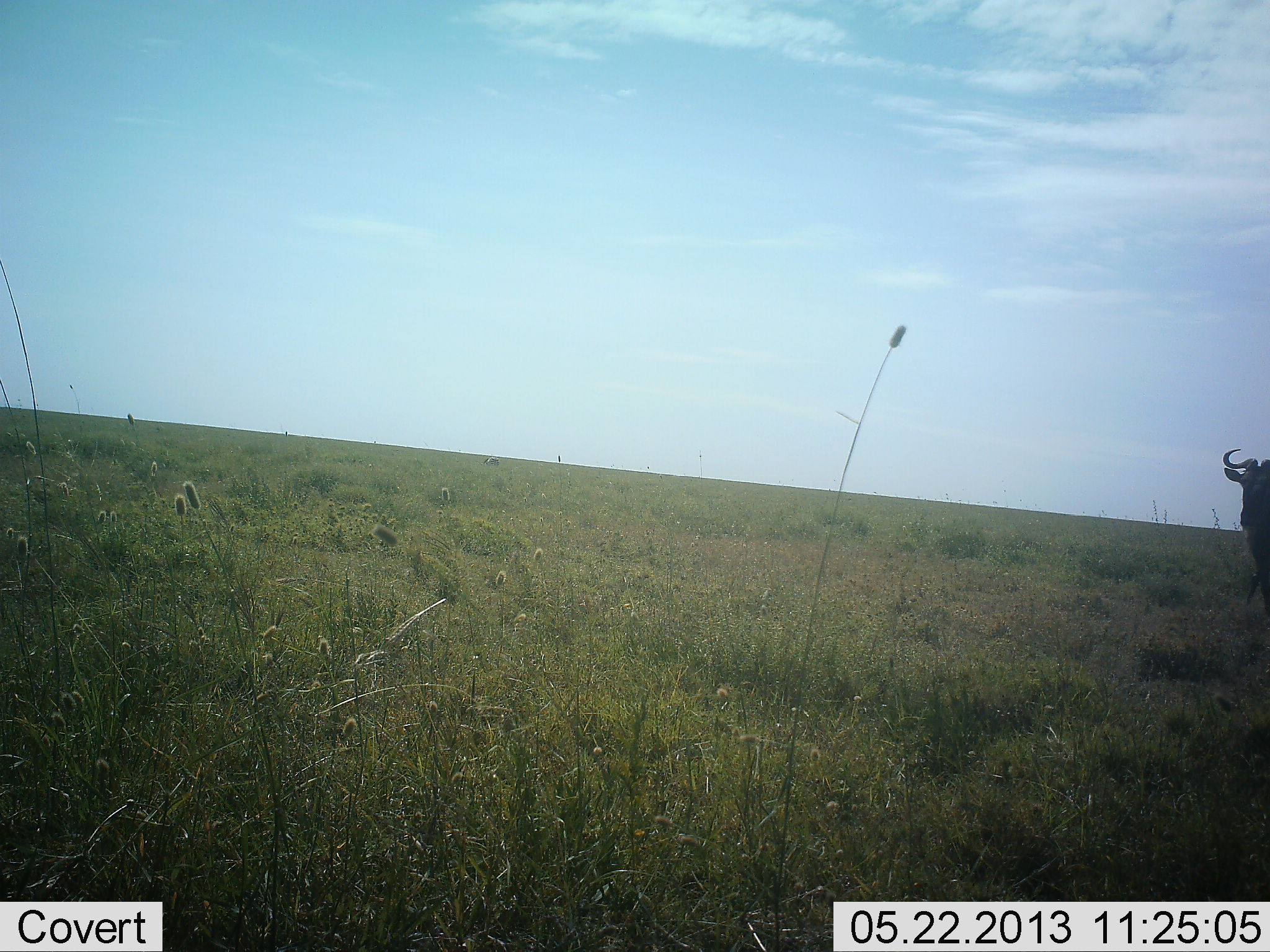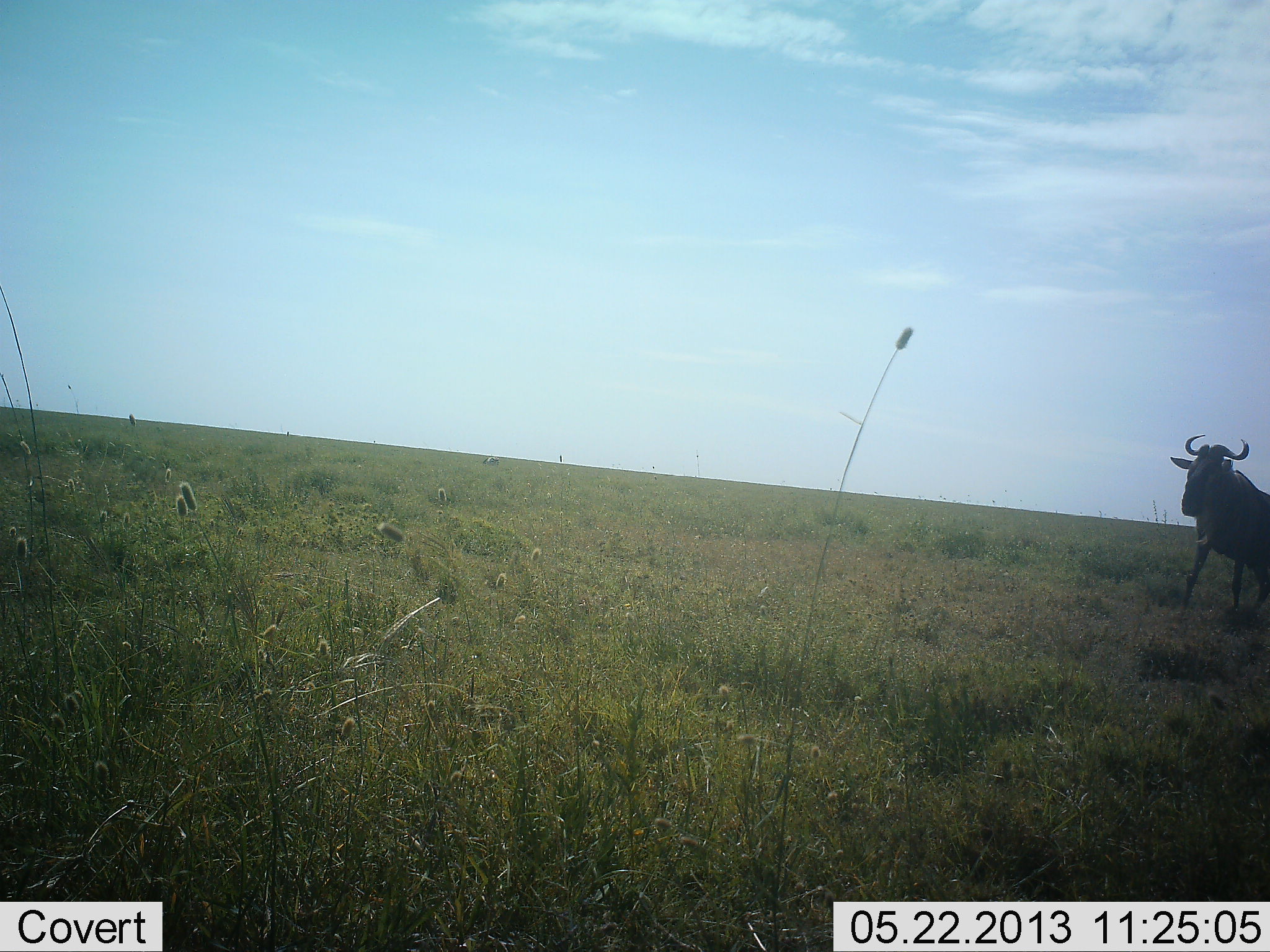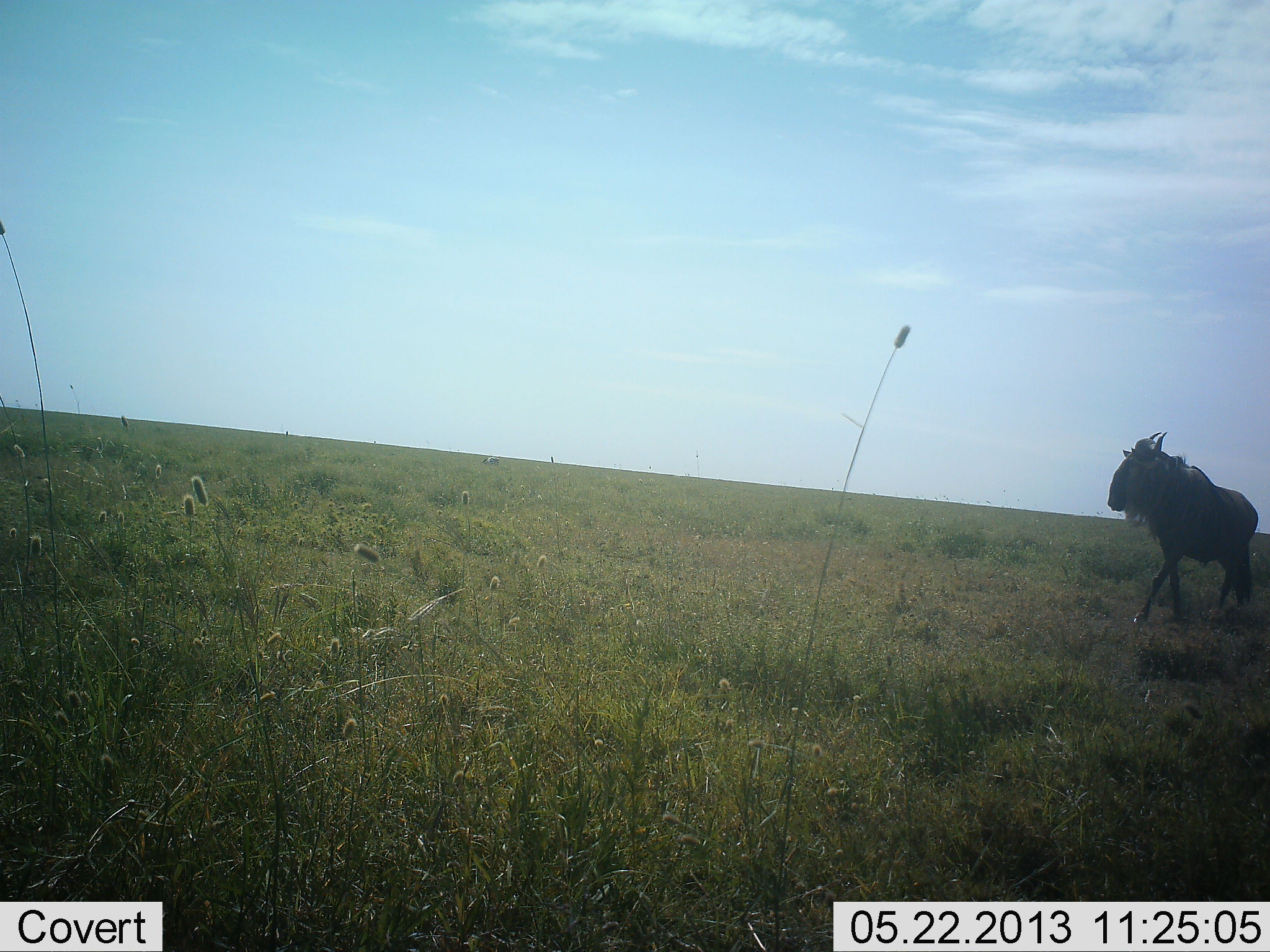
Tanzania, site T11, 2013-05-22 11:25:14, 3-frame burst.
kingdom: Animalia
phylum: Chordata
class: Mammalia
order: Artiodactyla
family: Bovidae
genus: Connochaetes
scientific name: Connochaetes taurinus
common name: blue wildebeest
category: wildebeest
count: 1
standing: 5%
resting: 0%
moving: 95%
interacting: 0%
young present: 0%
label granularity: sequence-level